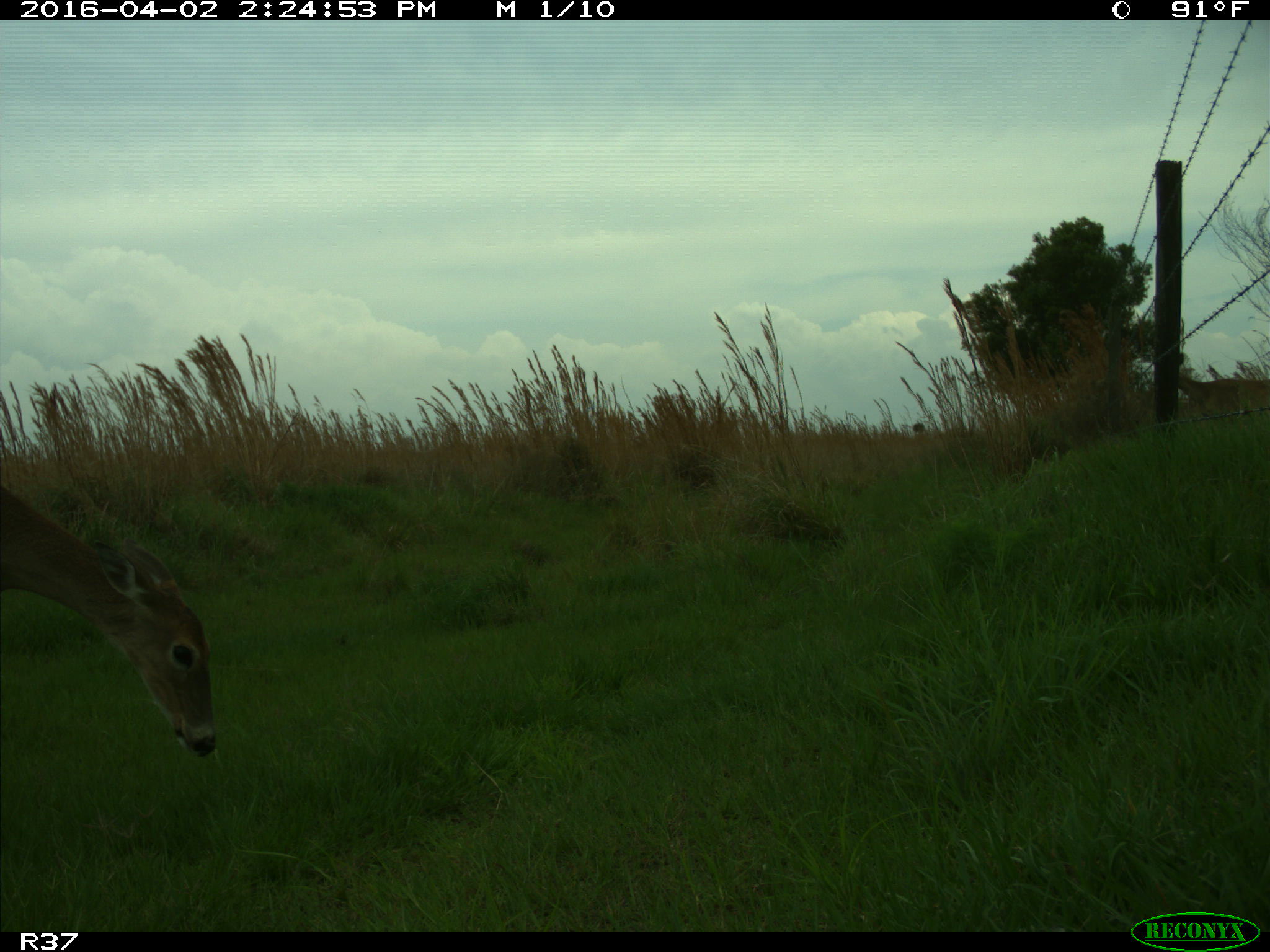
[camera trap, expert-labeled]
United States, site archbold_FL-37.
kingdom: Animalia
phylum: Chordata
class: Mammalia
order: Artiodactyla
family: Cervidae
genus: Odocoileus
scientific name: Odocoileus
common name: deer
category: unidentified deer